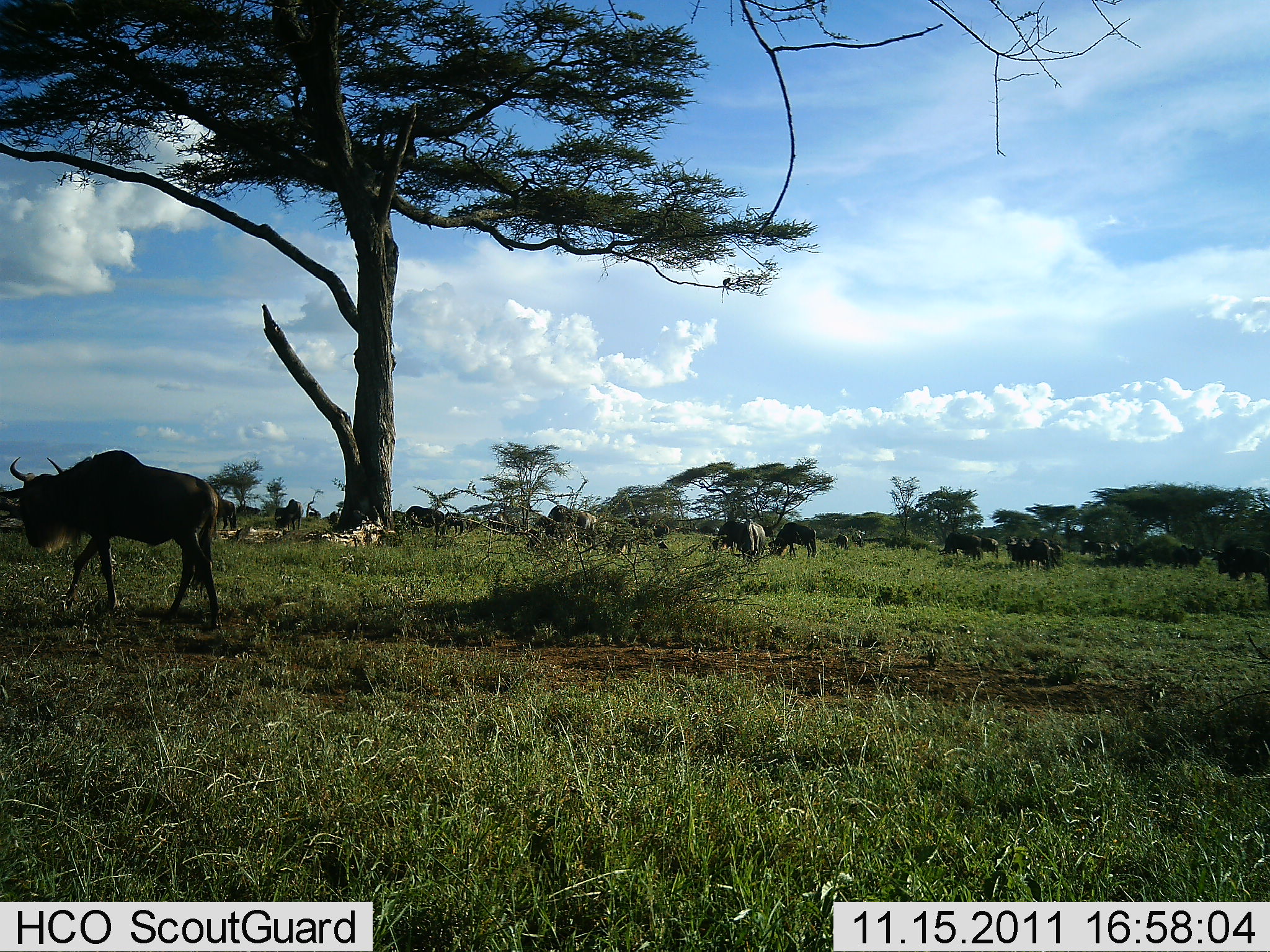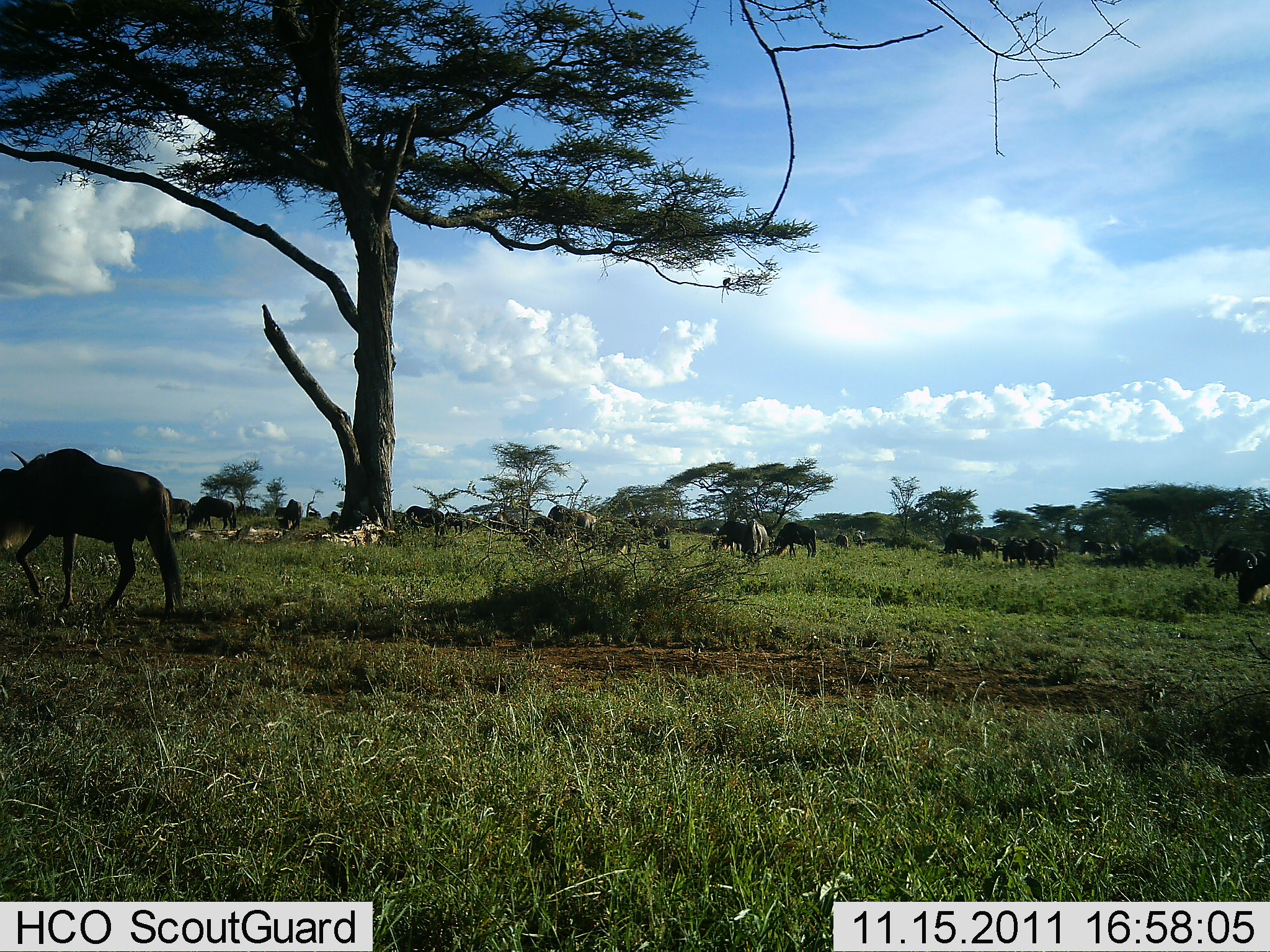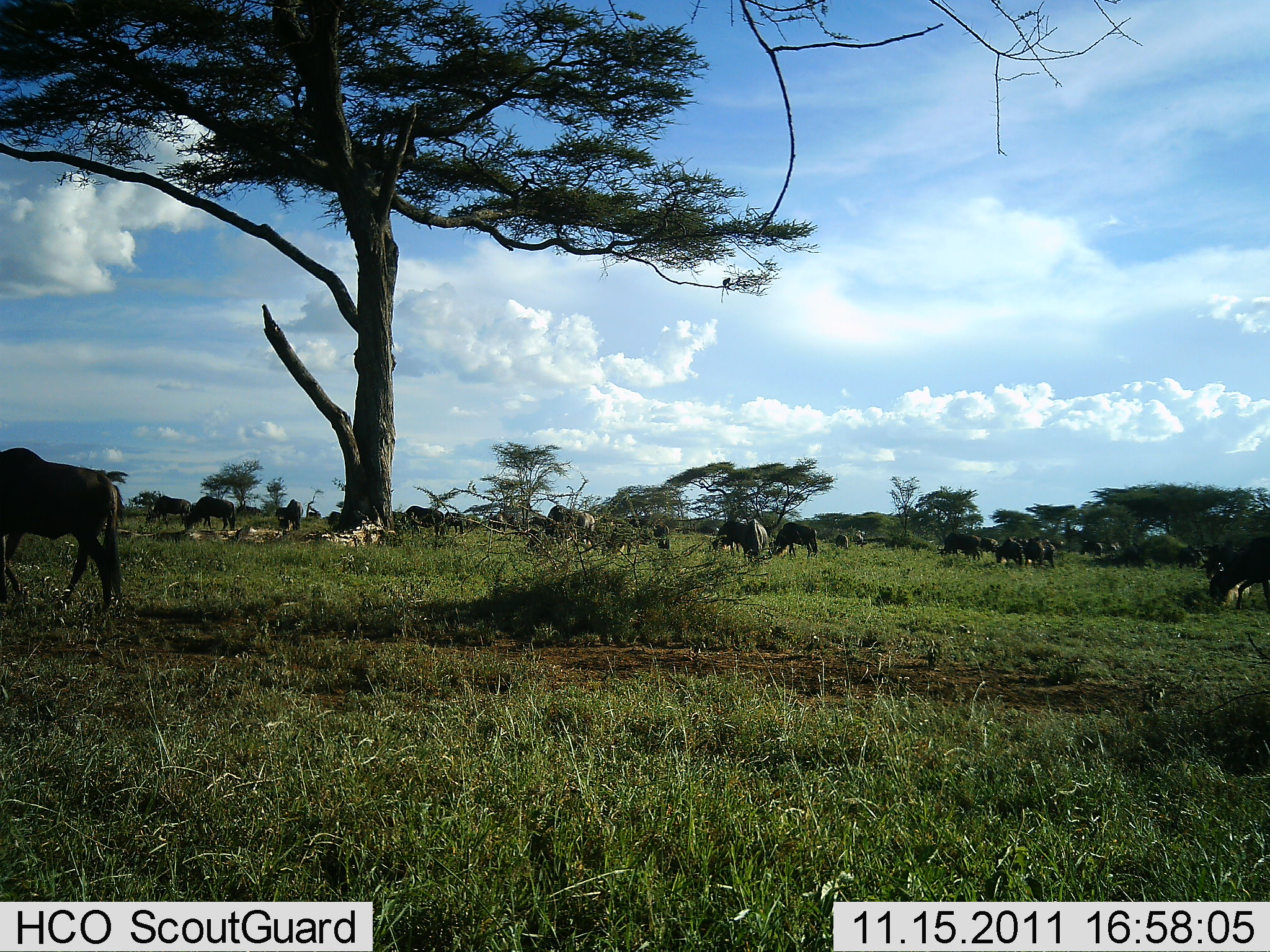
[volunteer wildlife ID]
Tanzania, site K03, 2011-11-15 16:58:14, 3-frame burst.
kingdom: Animalia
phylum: Chordata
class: Mammalia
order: Artiodactyla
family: Bovidae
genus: Connochaetes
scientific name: Connochaetes taurinus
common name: blue wildebeest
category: wildebeest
Wildebeest (blue wildebeest) (Connochaetes taurinus), count 11-50. Behavior (volunteer vote fractions): standing 18%, resting 0%, moving 73%, interacting 9%. Young present (vote fraction): 0%. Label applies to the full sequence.